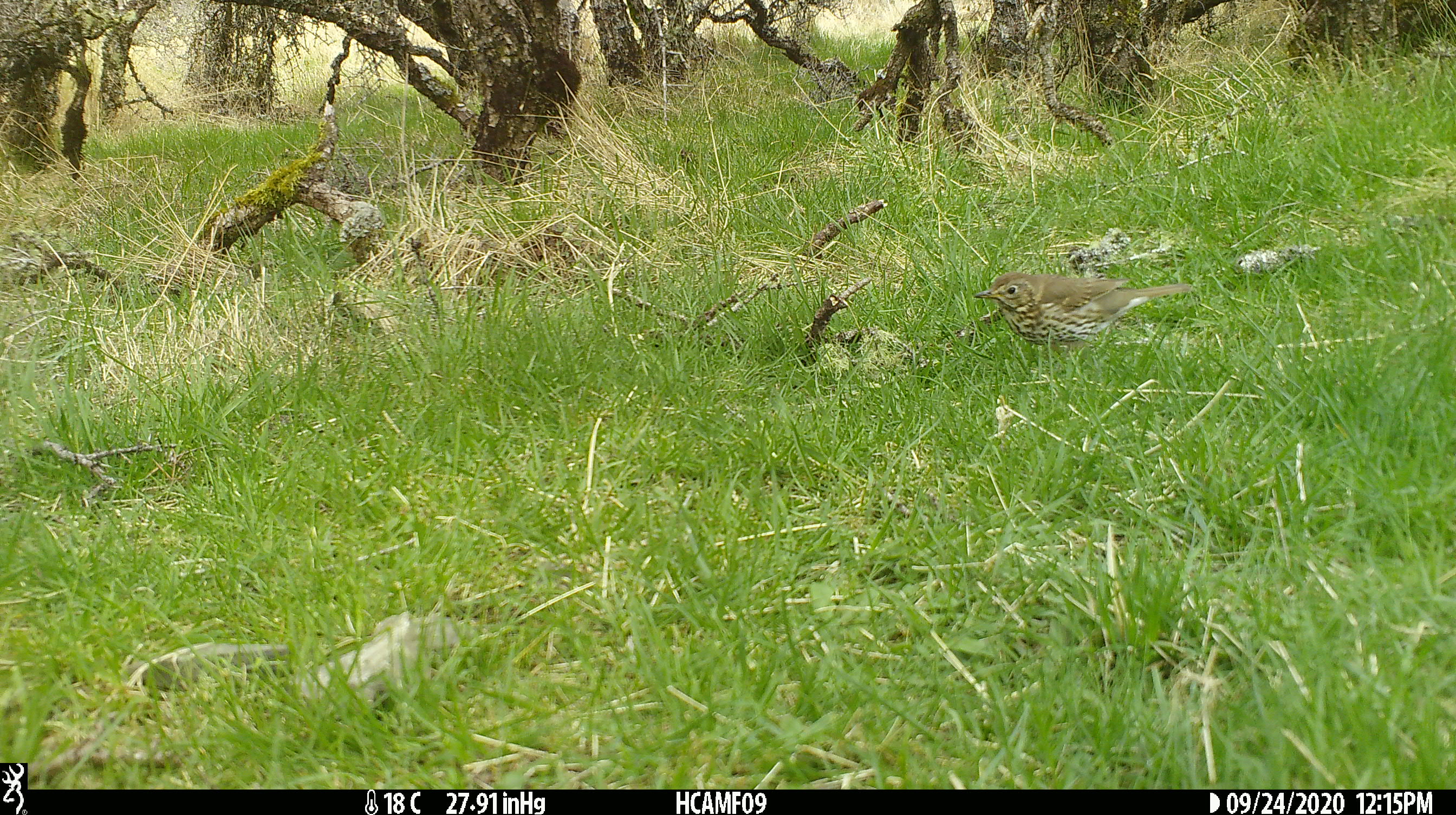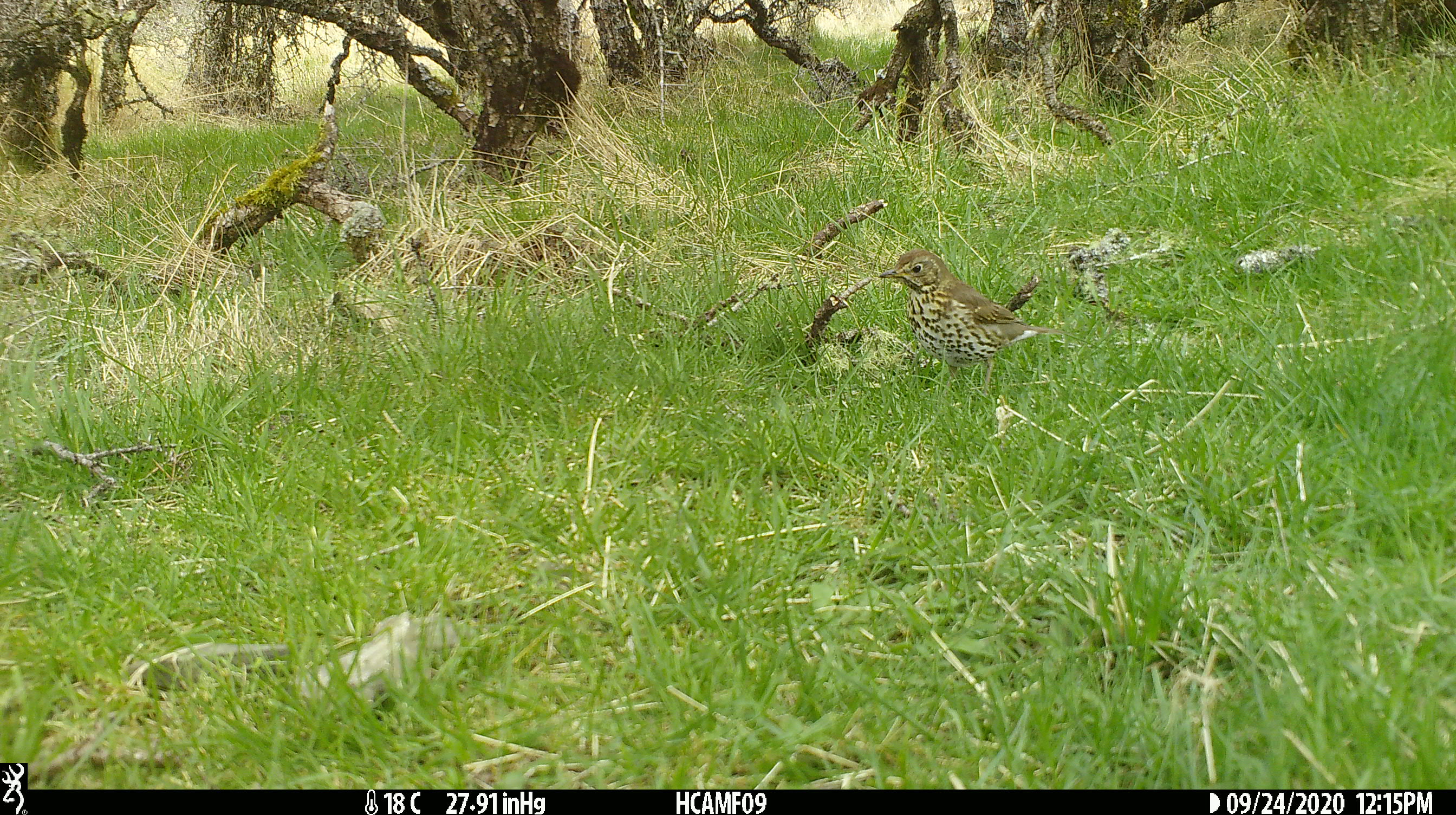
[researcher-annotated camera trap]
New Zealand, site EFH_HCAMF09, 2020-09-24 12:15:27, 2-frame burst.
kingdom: Animalia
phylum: Chordata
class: Aves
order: Passeriformes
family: Turdidae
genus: Turdus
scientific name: Turdus philomelos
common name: song thrush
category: thrush